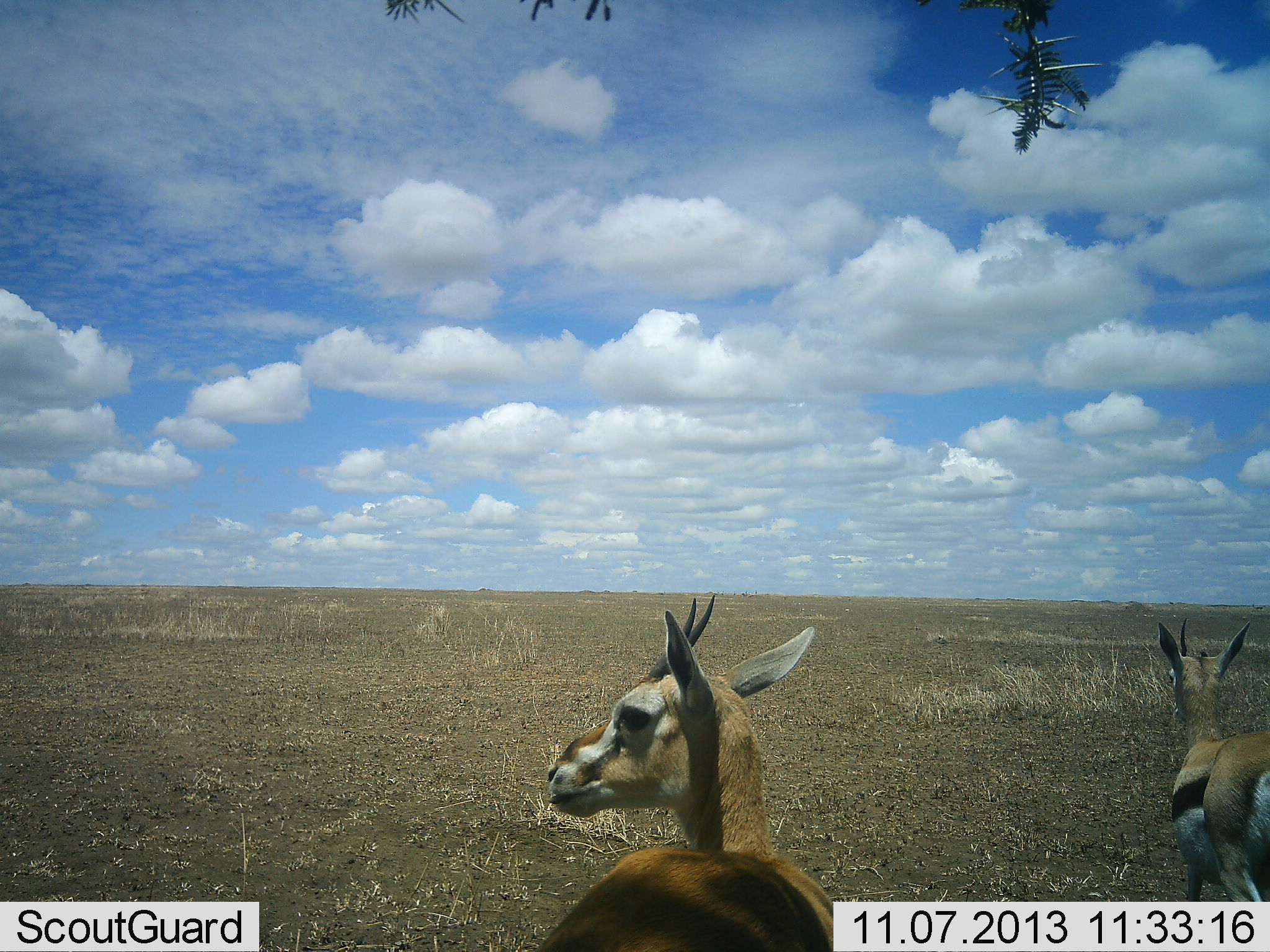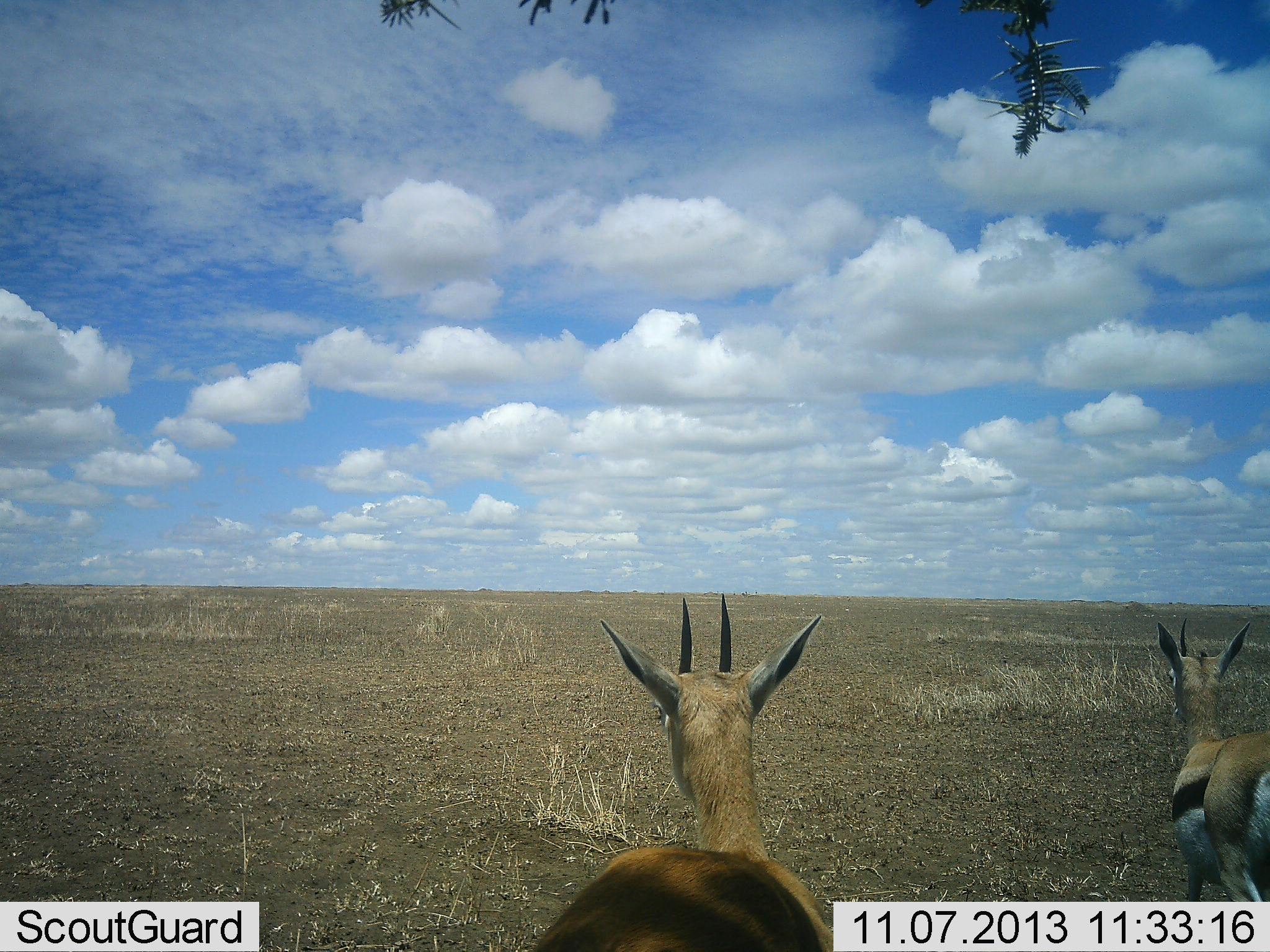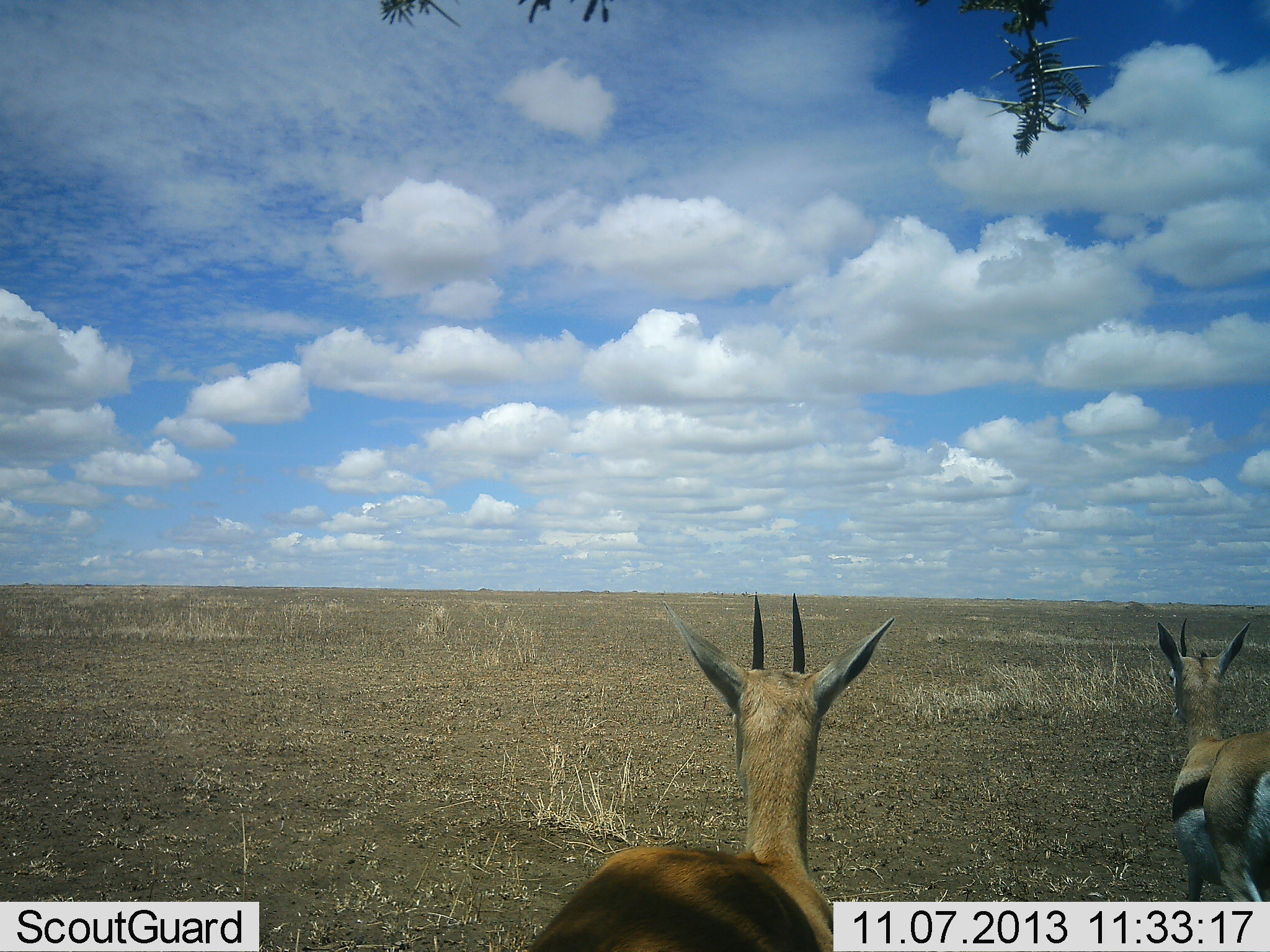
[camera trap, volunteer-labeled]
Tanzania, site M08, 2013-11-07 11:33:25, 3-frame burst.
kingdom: Animalia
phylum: Chordata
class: Mammalia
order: Artiodactyla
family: Bovidae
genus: Eudorcas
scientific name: Eudorcas thomsonii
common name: thomson's gazelle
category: gazellethomsons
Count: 2.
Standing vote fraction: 97%.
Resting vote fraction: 0%.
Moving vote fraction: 6%.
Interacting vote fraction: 3%.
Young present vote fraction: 0%.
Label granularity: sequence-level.